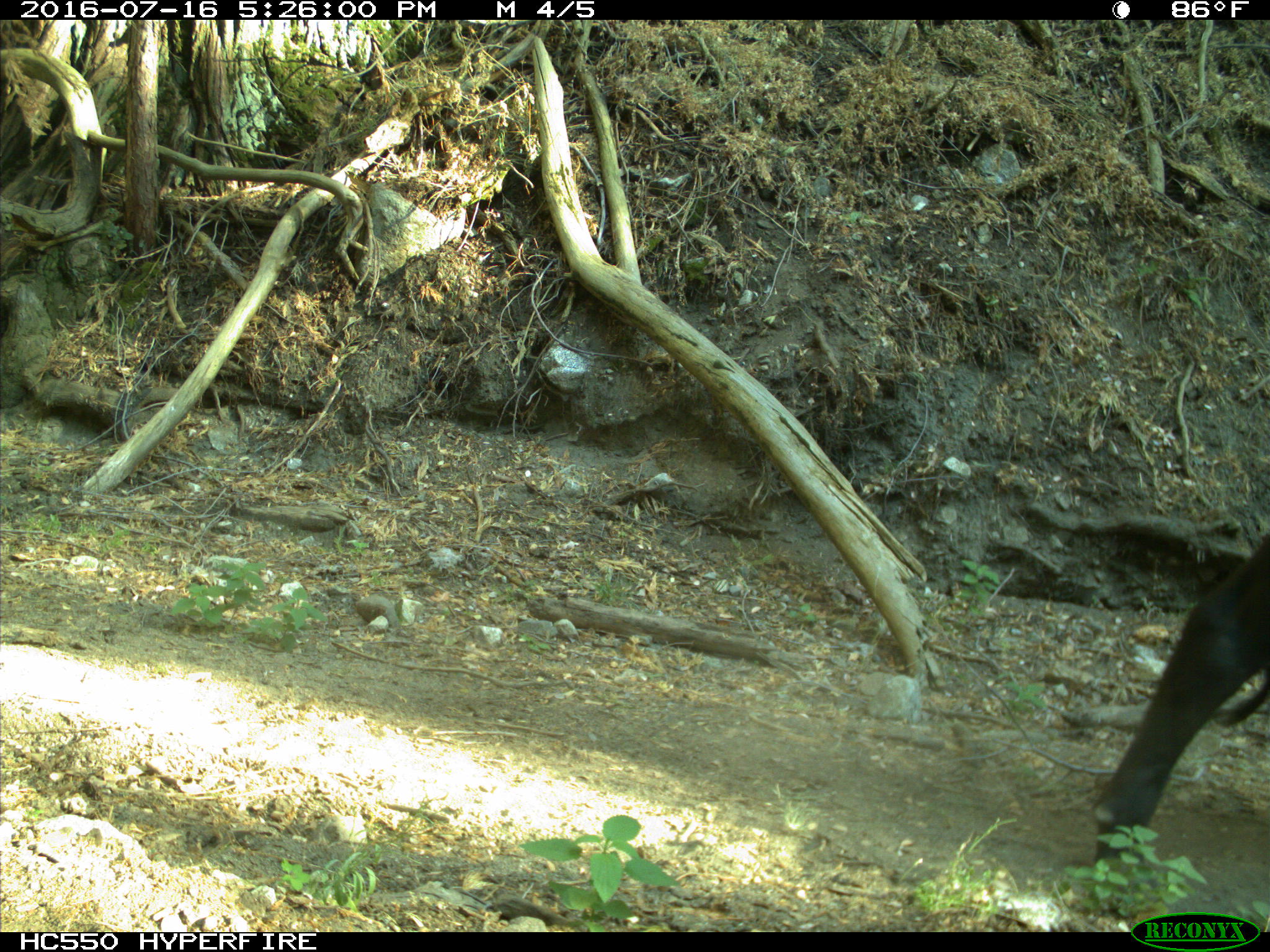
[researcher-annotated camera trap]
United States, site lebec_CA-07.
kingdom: Animalia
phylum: Chordata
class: Mammalia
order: Artiodactyla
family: Bovidae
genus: Bos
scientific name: Bos taurus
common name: domestic cow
Bos taurus (domestic cow).